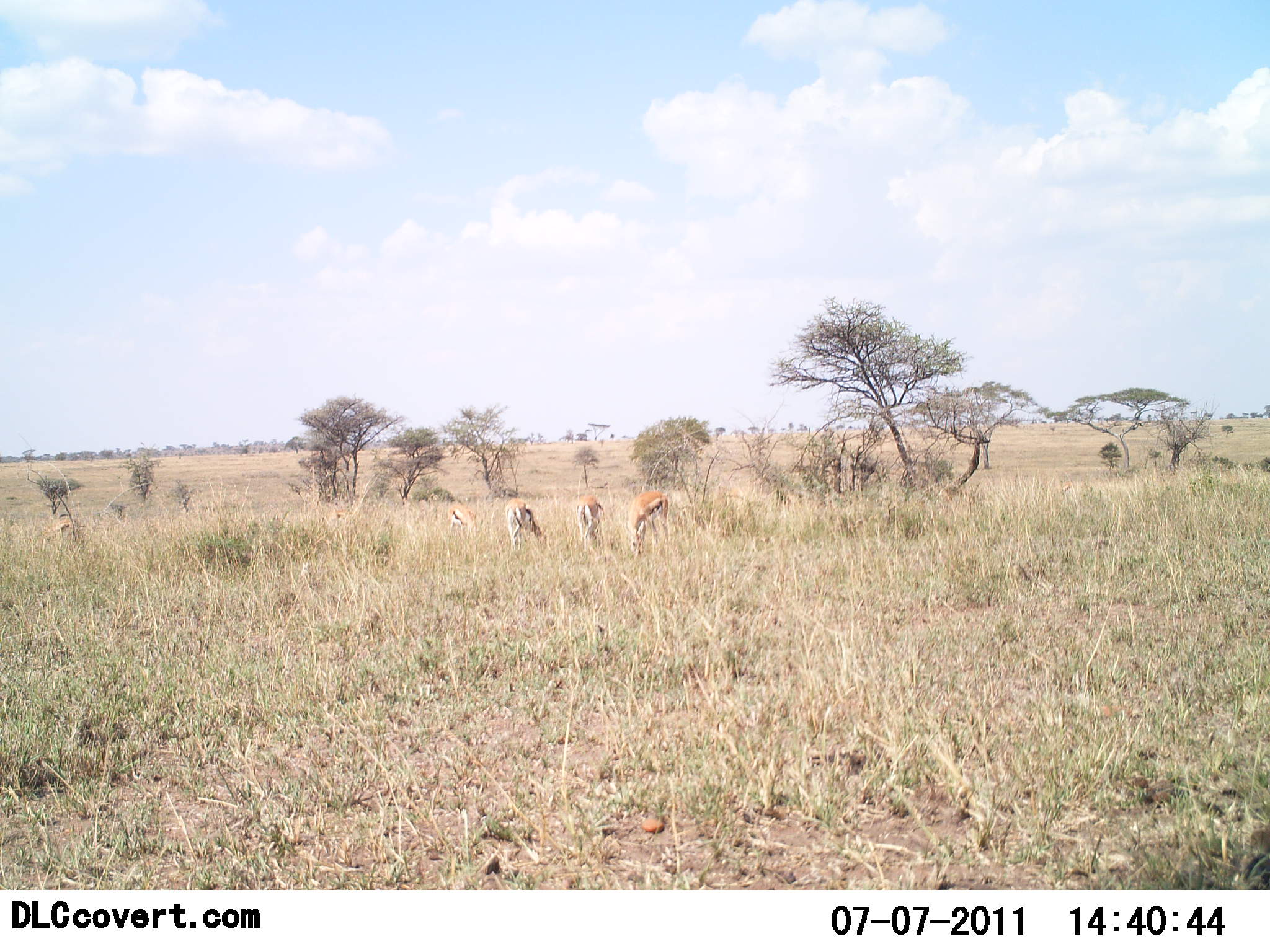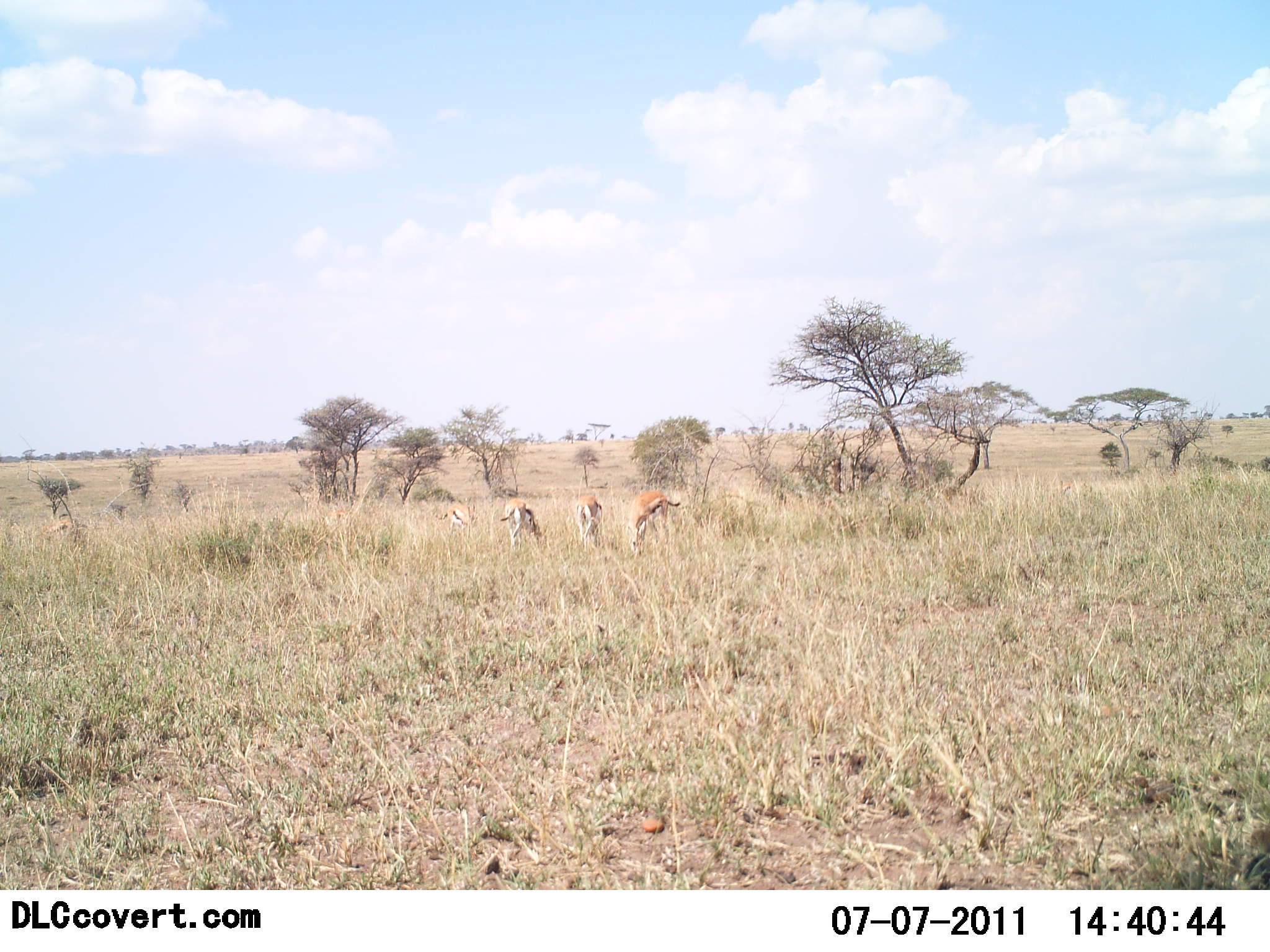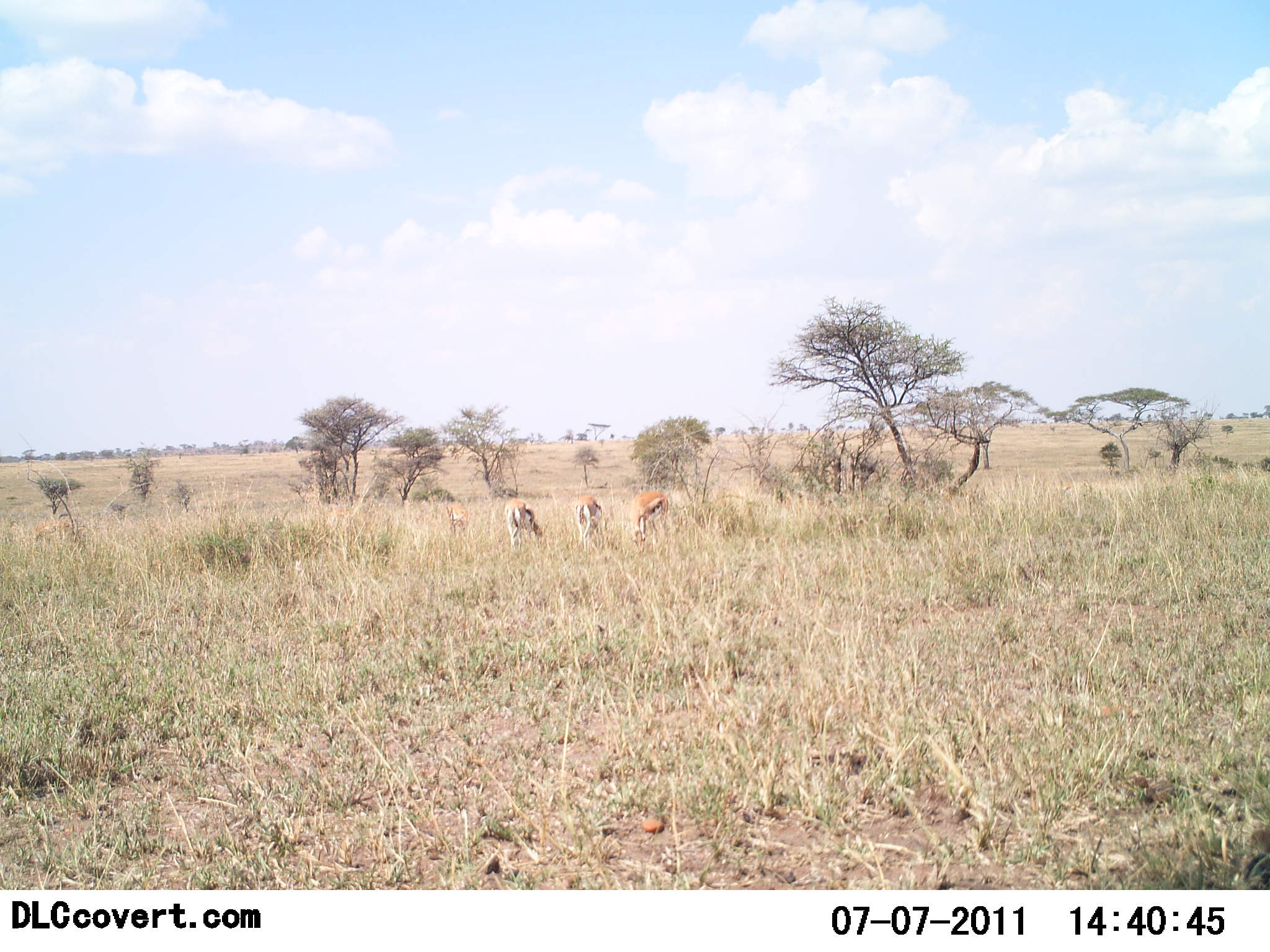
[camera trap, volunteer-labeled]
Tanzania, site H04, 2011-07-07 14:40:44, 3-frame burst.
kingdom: Animalia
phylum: Chordata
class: Mammalia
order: Artiodactyla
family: Bovidae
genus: Eudorcas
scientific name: Eudorcas thomsonii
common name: thomson's gazelle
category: gazellethomsons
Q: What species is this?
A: Gazellethomsons (thomson's gazelle) (Eudorcas thomsonii).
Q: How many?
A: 4.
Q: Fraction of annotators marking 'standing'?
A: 17%.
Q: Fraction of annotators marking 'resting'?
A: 0%.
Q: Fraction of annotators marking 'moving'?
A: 8%.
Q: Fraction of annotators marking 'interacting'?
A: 0%.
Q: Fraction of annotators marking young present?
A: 0%.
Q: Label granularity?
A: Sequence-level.